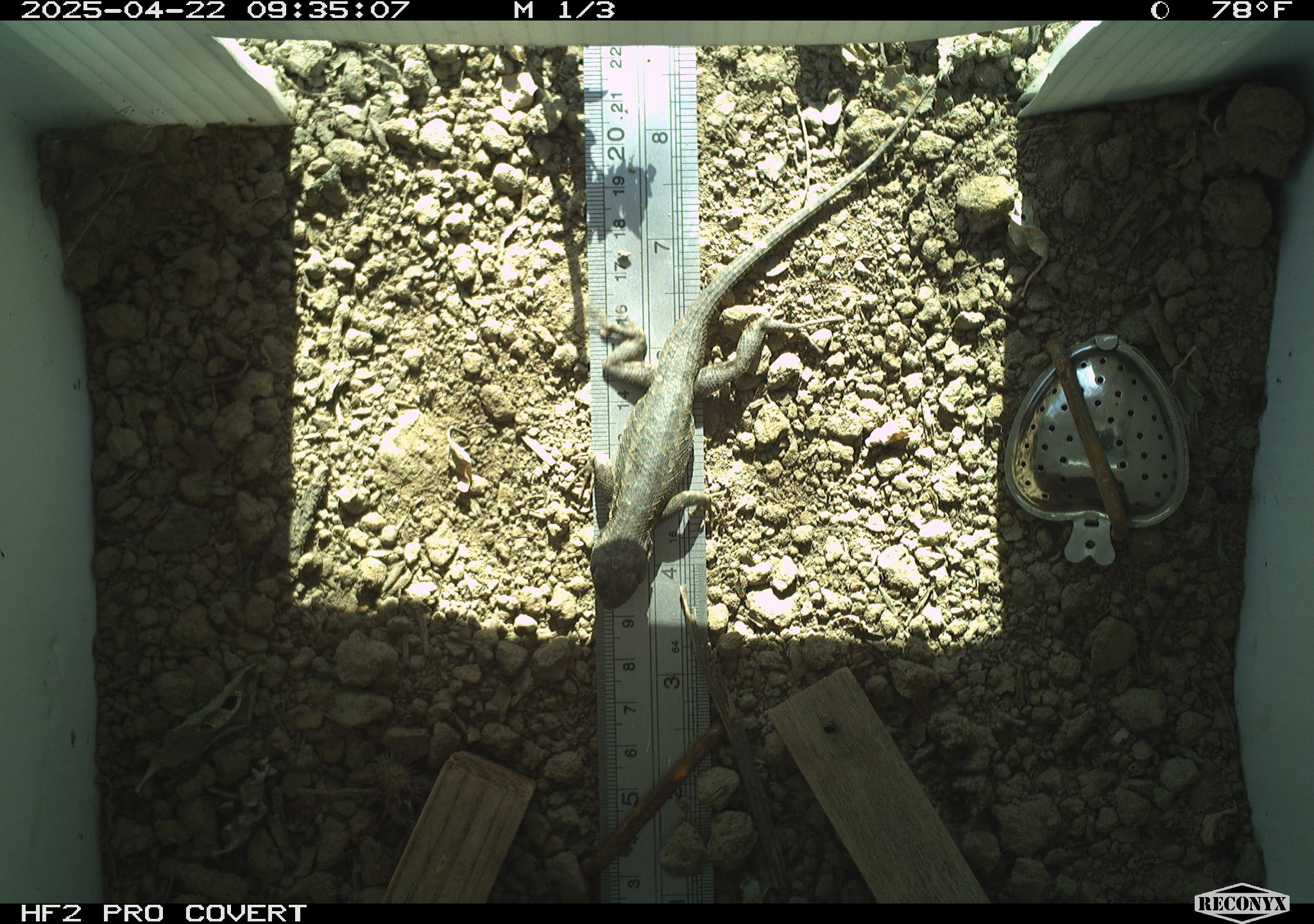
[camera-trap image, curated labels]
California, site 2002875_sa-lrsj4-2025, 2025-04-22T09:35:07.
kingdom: Animalia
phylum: Chordata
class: Reptilia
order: Squamata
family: Phrynosomatidae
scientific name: Phrynosomatidae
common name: north american spiny lizards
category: sceloporus/uta species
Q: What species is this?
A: Sceloporus/uta species (north american spiny lizards) (Phrynosomatidae).